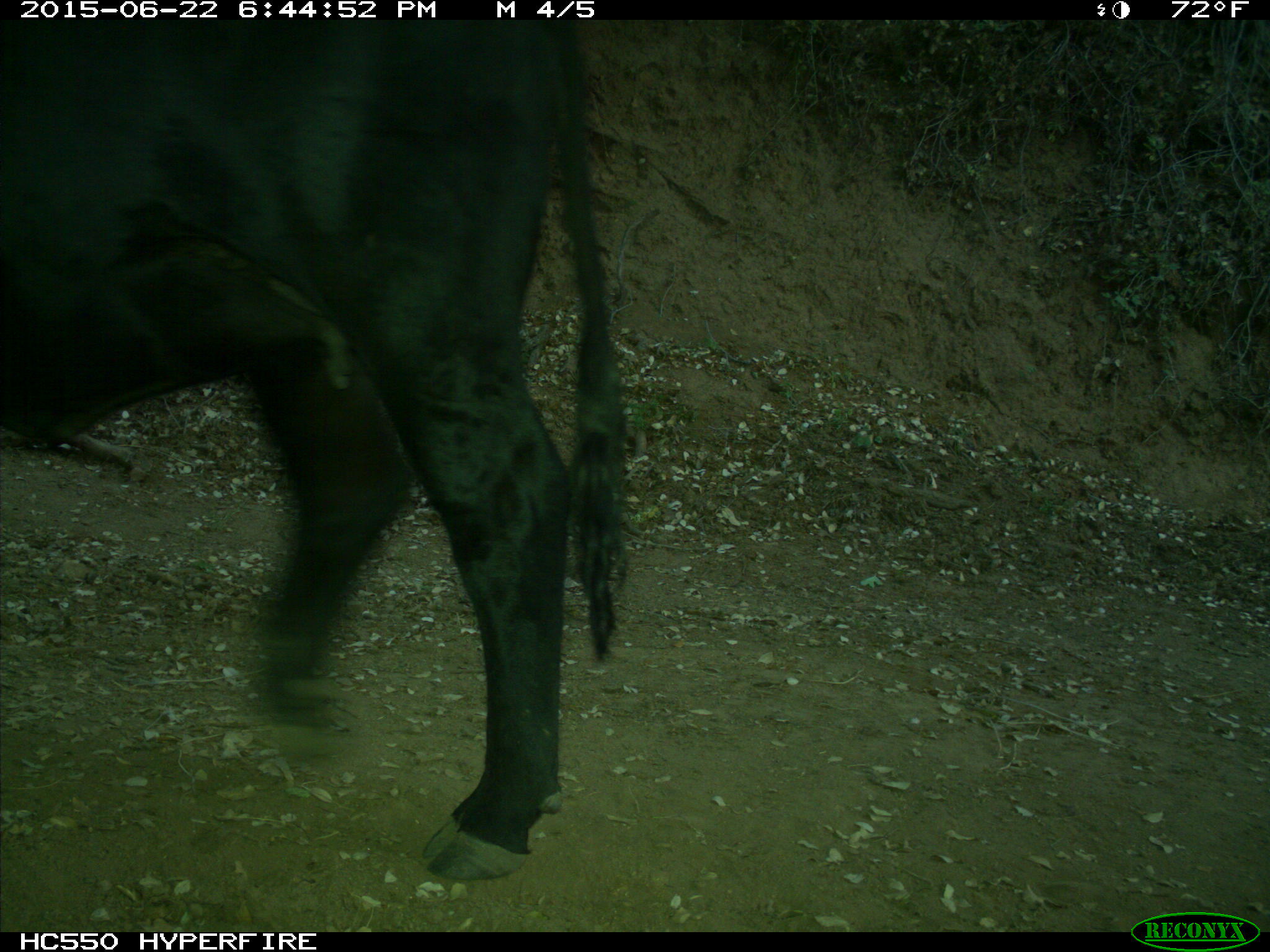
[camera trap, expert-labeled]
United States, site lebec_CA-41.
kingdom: Animalia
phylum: Chordata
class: Mammalia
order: Artiodactyla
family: Bovidae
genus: Bos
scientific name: Bos taurus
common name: domestic cow